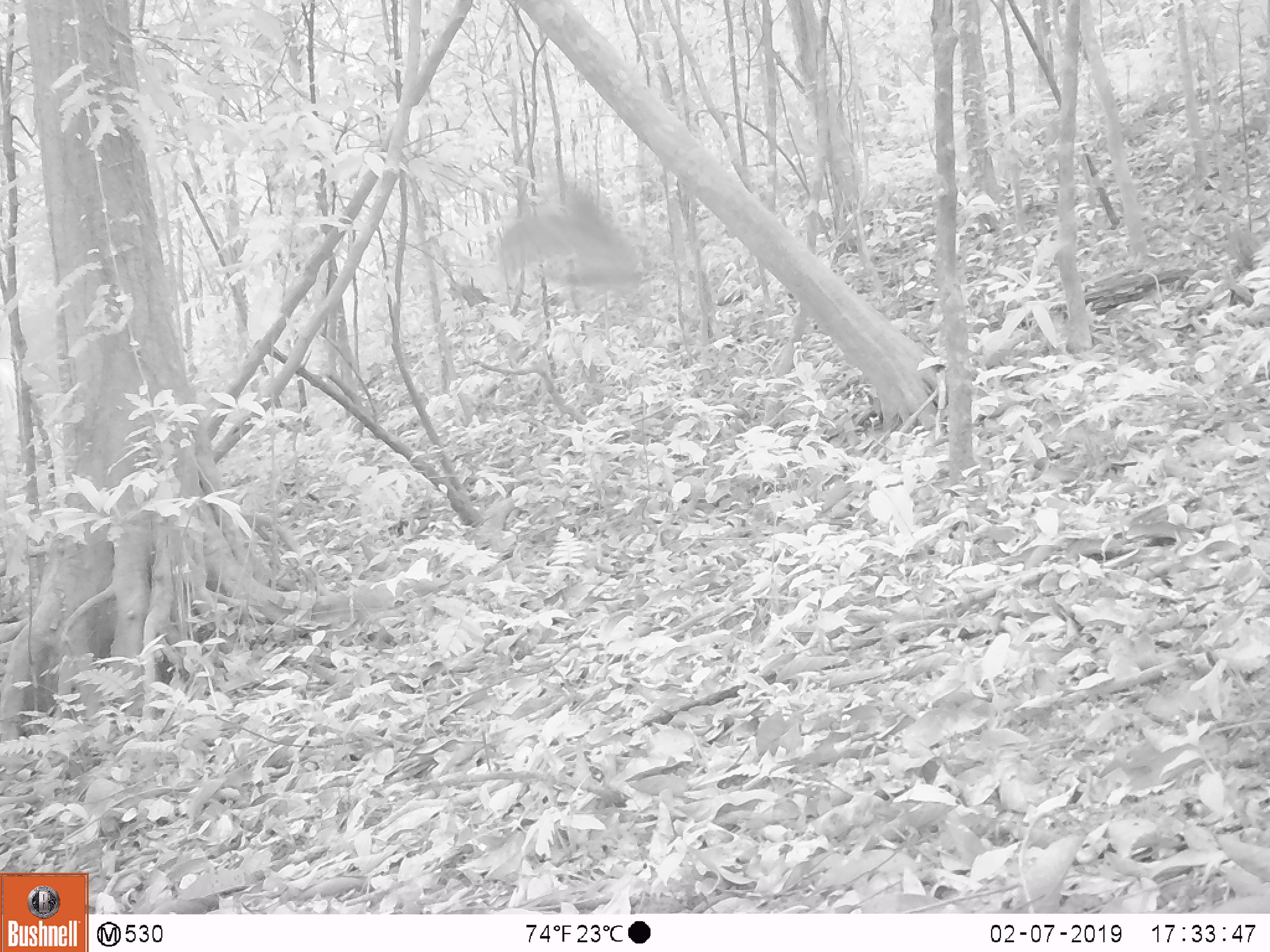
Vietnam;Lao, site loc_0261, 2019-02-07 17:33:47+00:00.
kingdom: Animalia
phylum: Arthropoda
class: Insecta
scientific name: Insecta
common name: insect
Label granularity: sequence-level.